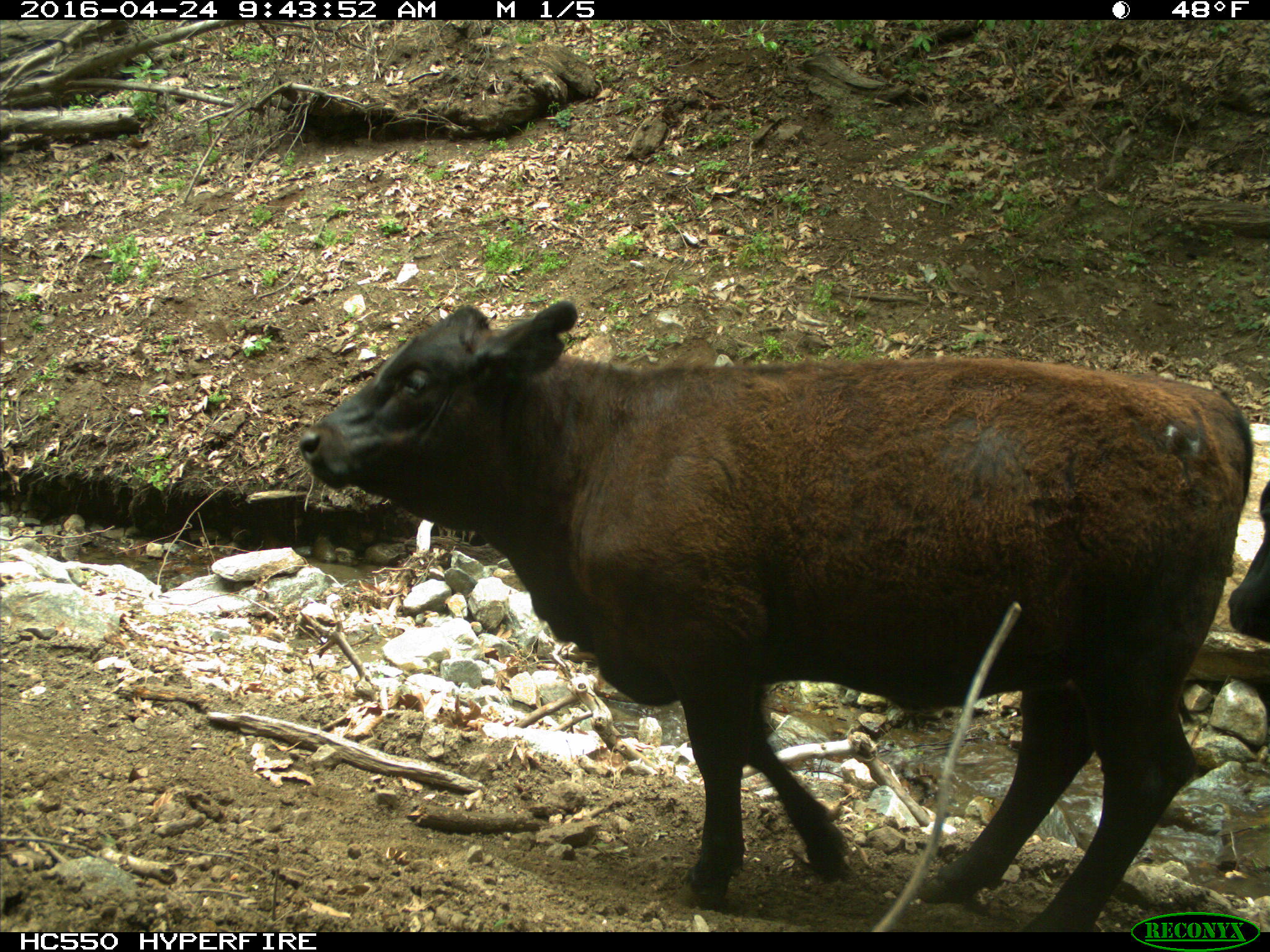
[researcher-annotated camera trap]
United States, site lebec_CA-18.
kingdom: Animalia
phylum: Chordata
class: Mammalia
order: Artiodactyla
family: Bovidae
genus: Bos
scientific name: Bos taurus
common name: domestic cow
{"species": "Bos taurus (domestic cow)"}